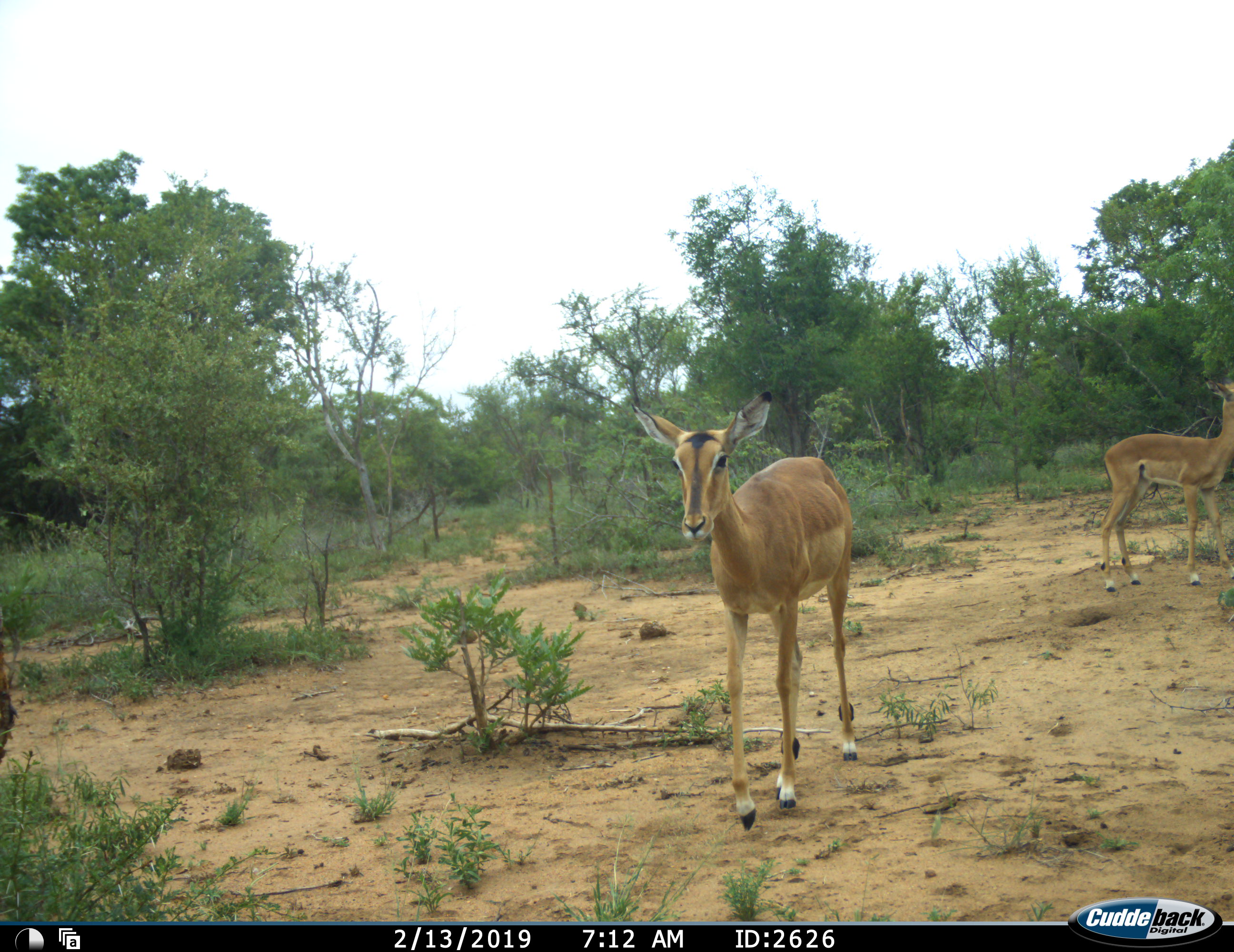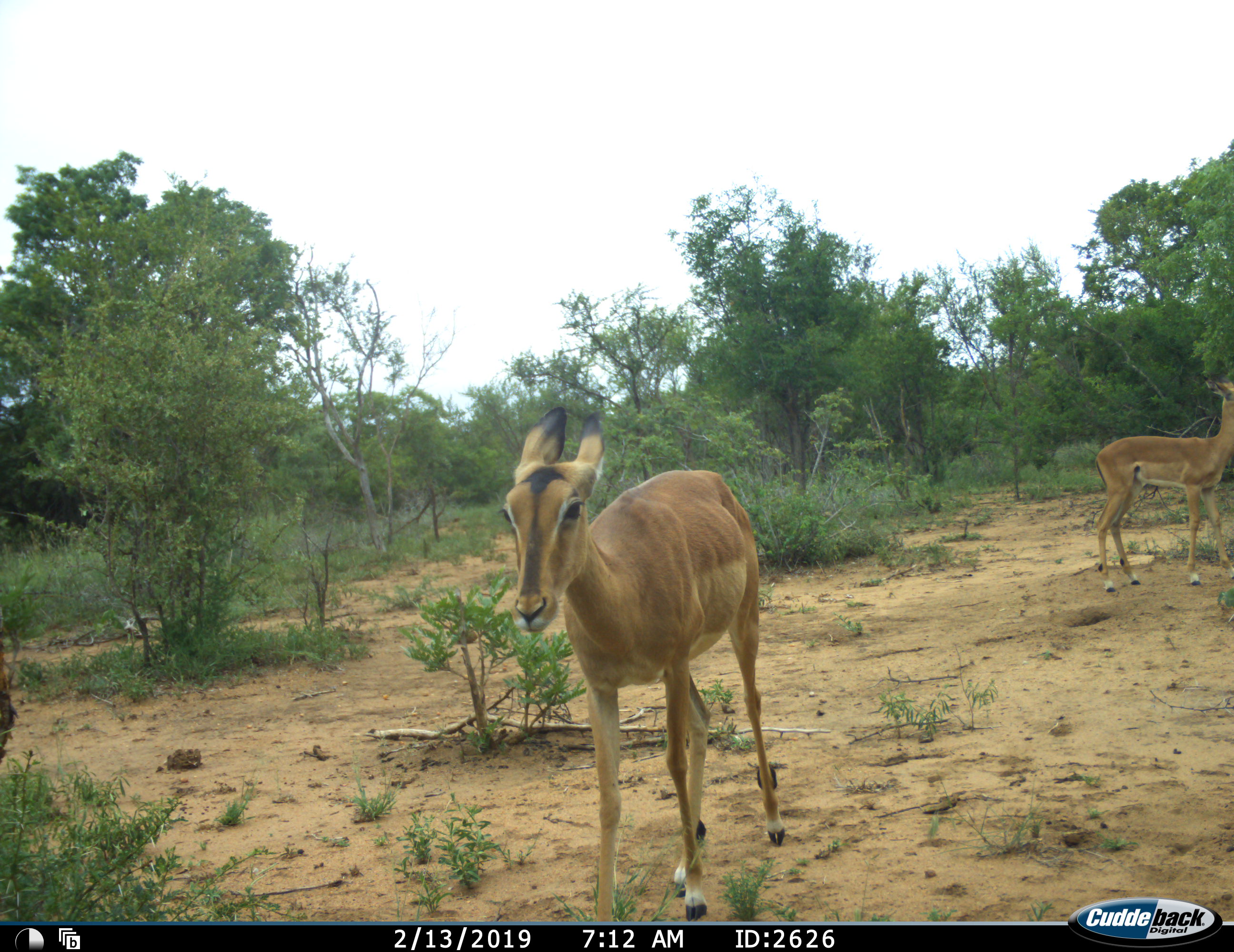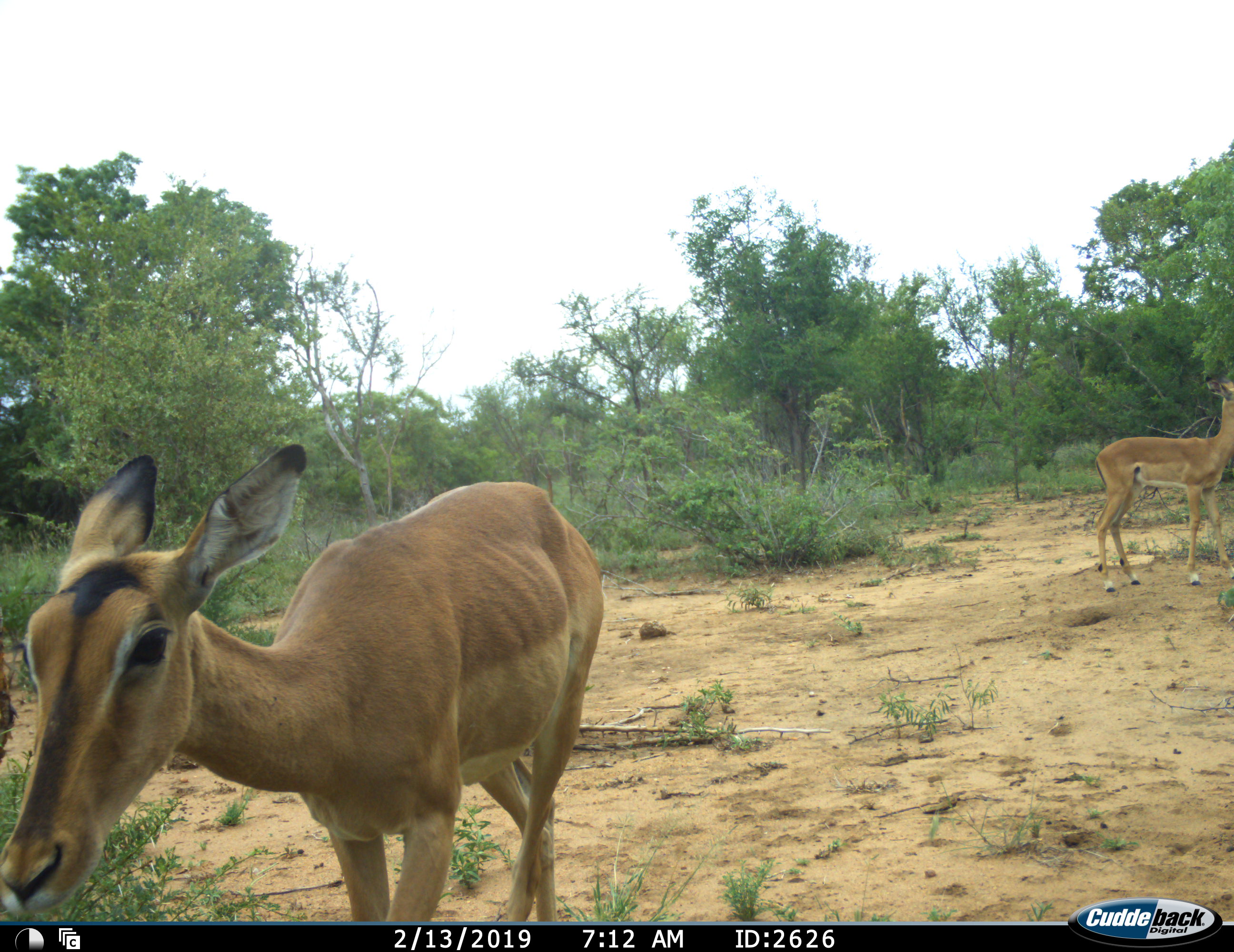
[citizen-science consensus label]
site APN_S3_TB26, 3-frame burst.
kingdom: Animalia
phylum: Chordata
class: Mammalia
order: Artiodactyla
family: Bovidae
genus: Aepyceros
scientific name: Aepyceros melampus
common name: impala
Impala (Aepyceros melampus), count 2. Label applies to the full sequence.